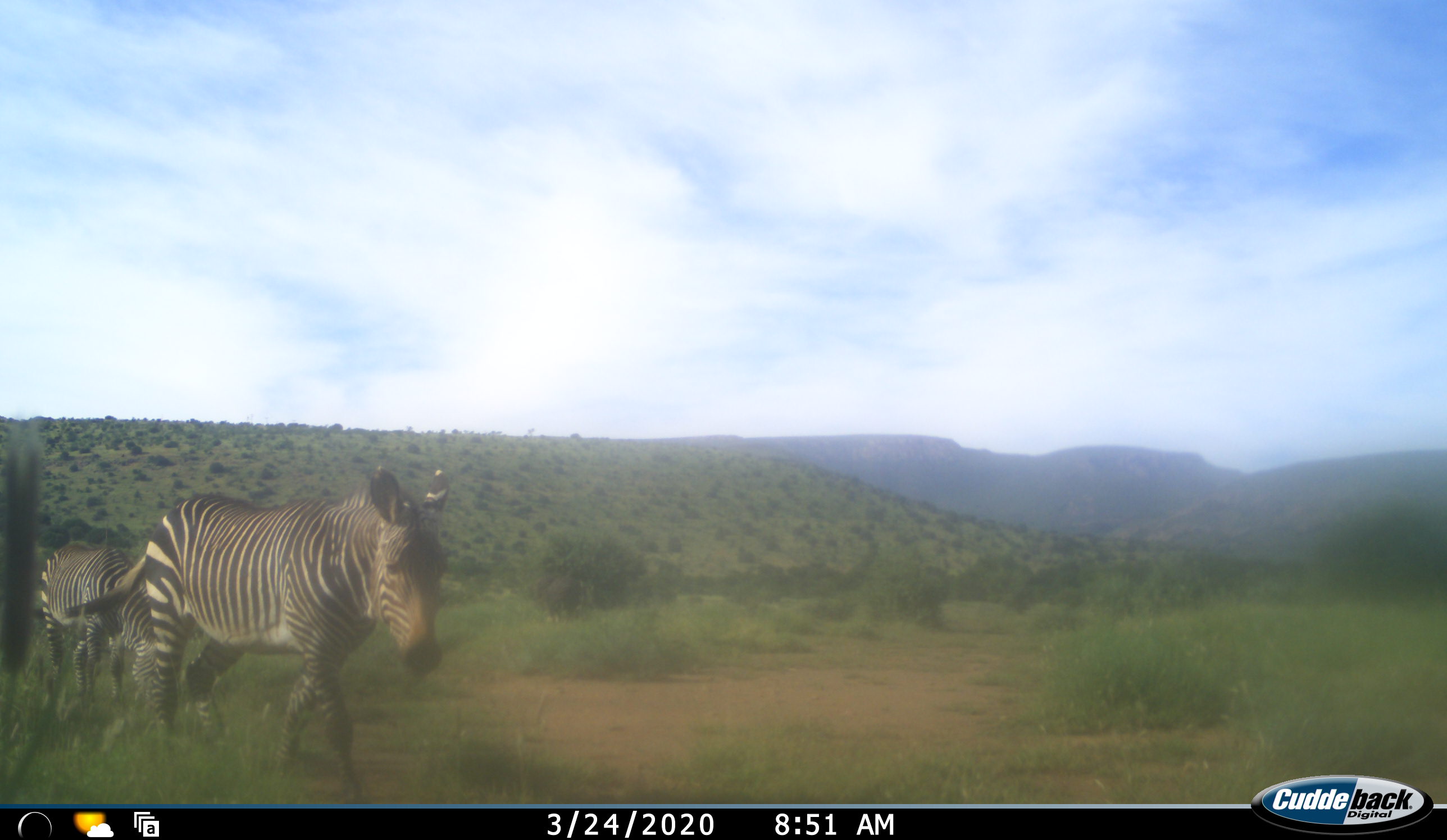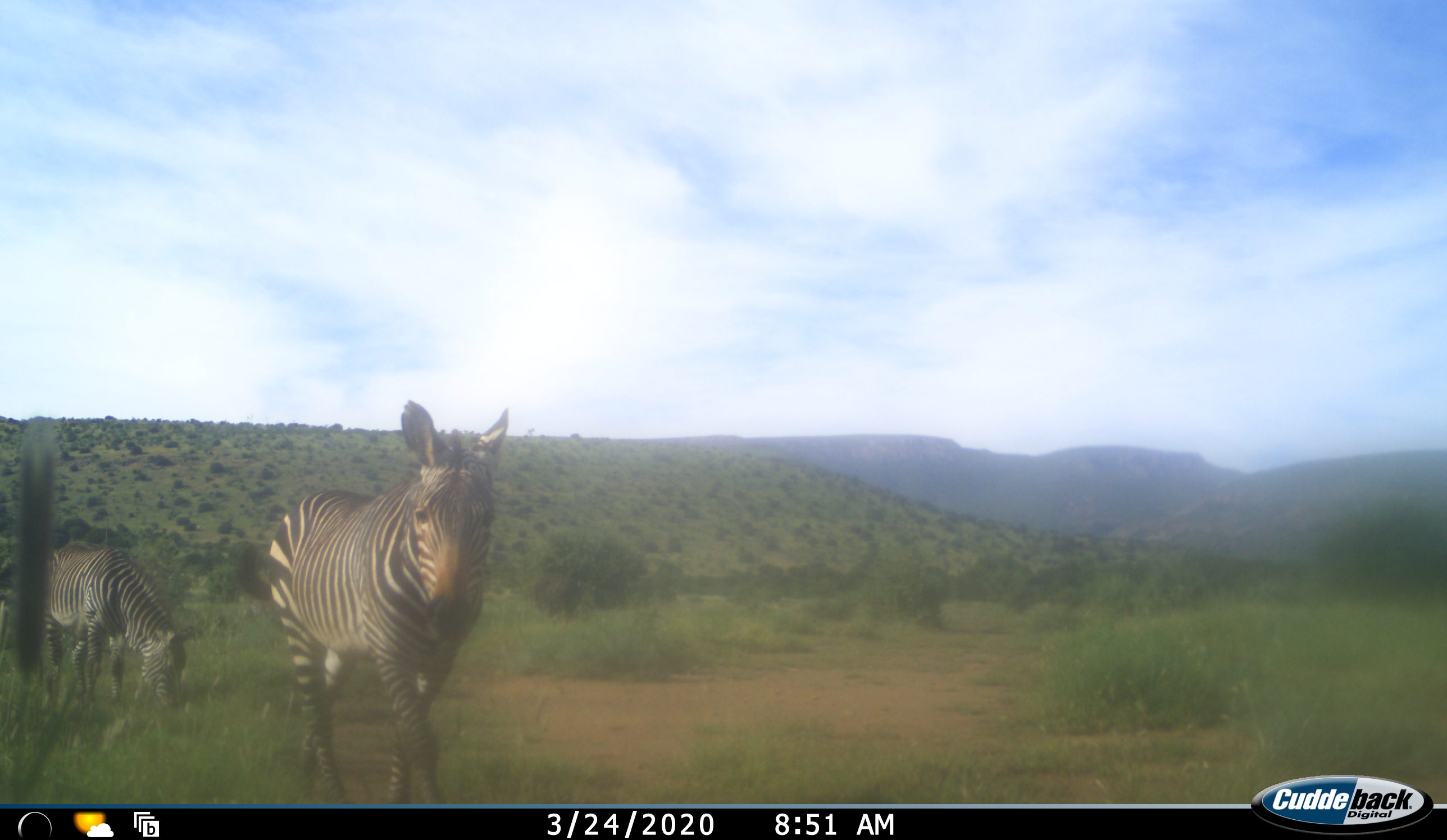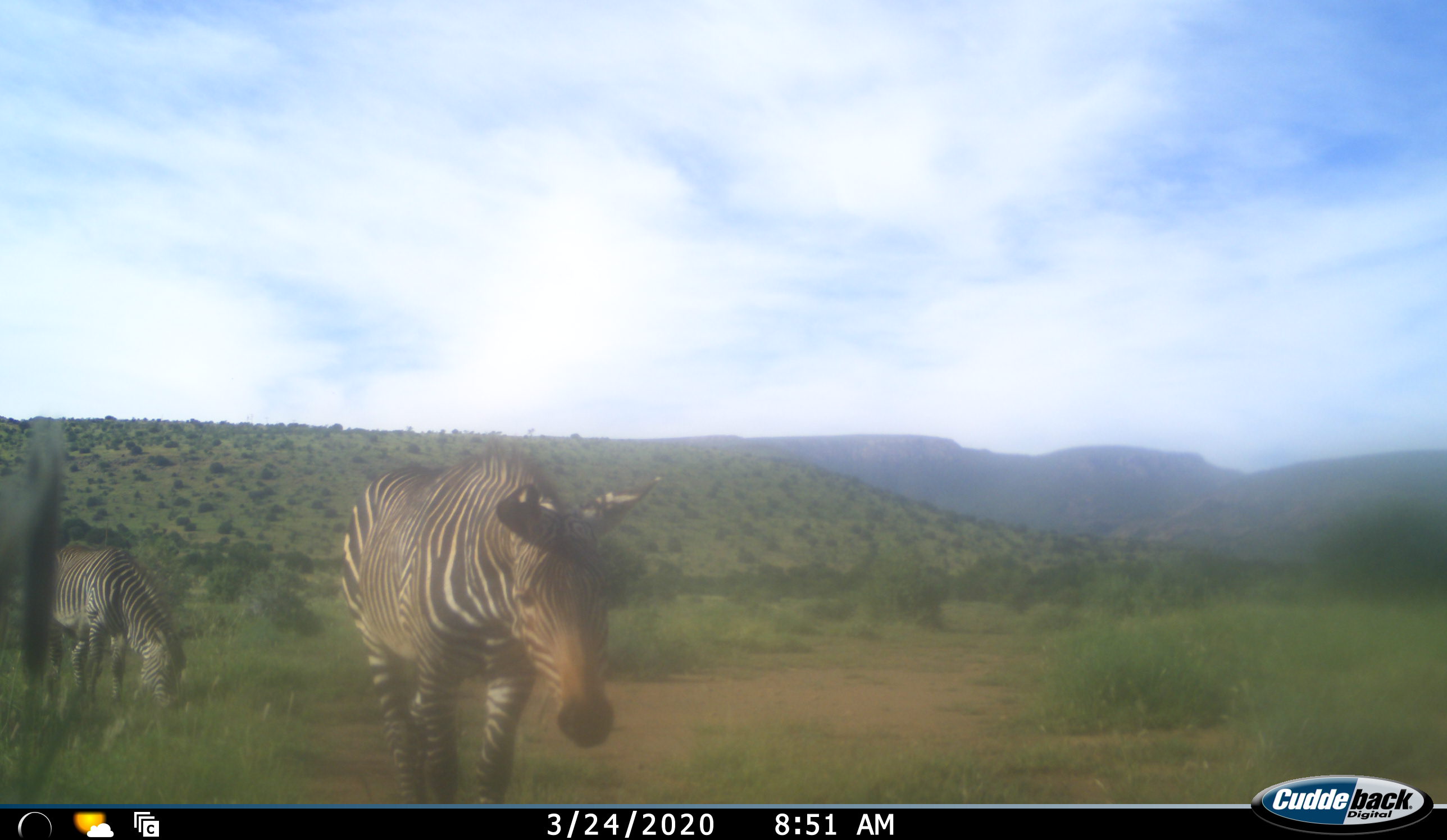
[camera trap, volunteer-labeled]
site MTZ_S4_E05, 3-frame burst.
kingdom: Animalia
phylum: Chordata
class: Mammalia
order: Perissodactyla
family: Equidae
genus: Equus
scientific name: Equus zebra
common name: mountain zebra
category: zebramountain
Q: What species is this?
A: Zebramountain (mountain zebra) (Equus zebra).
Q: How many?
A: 2.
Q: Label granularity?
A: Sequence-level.